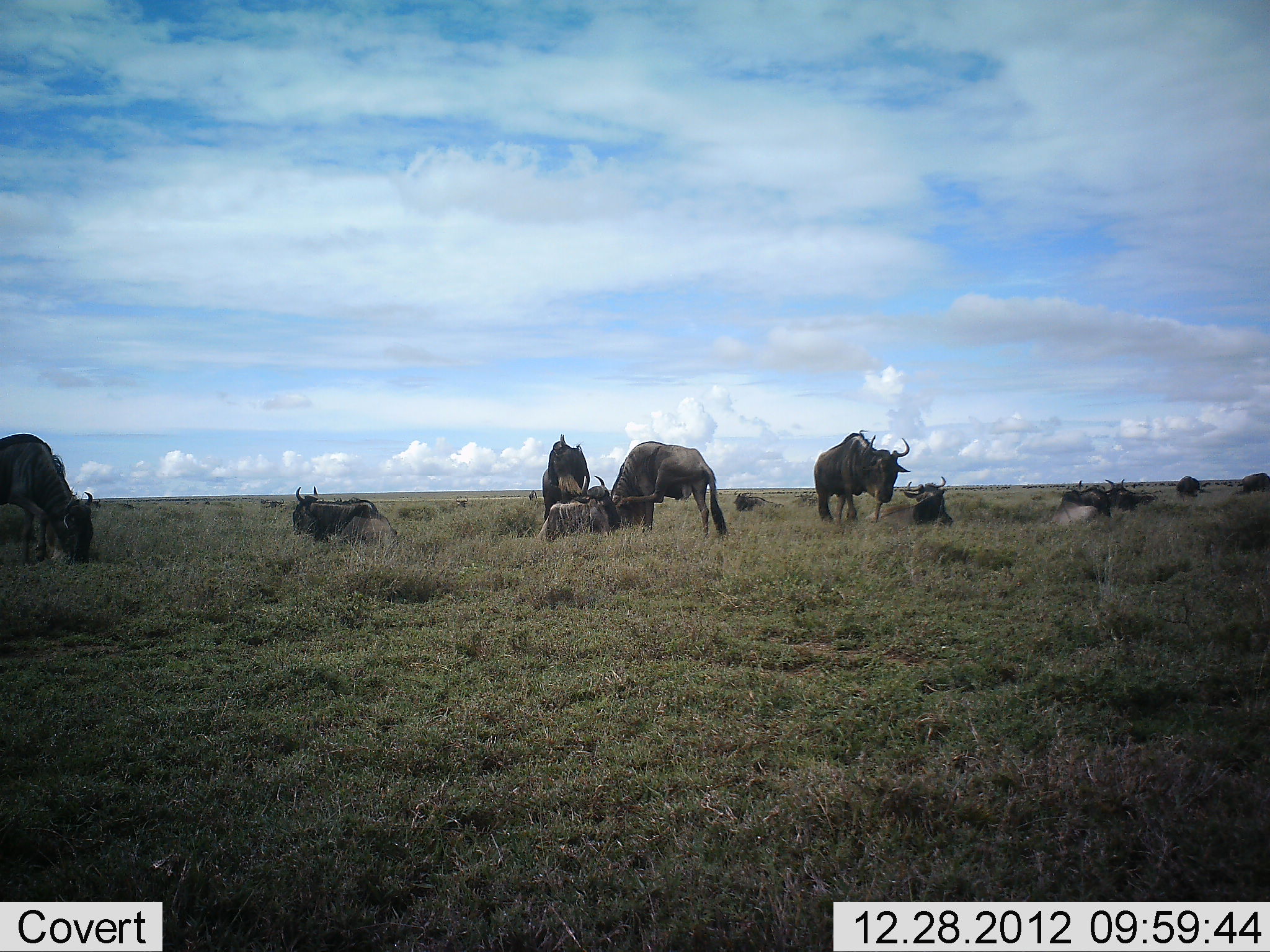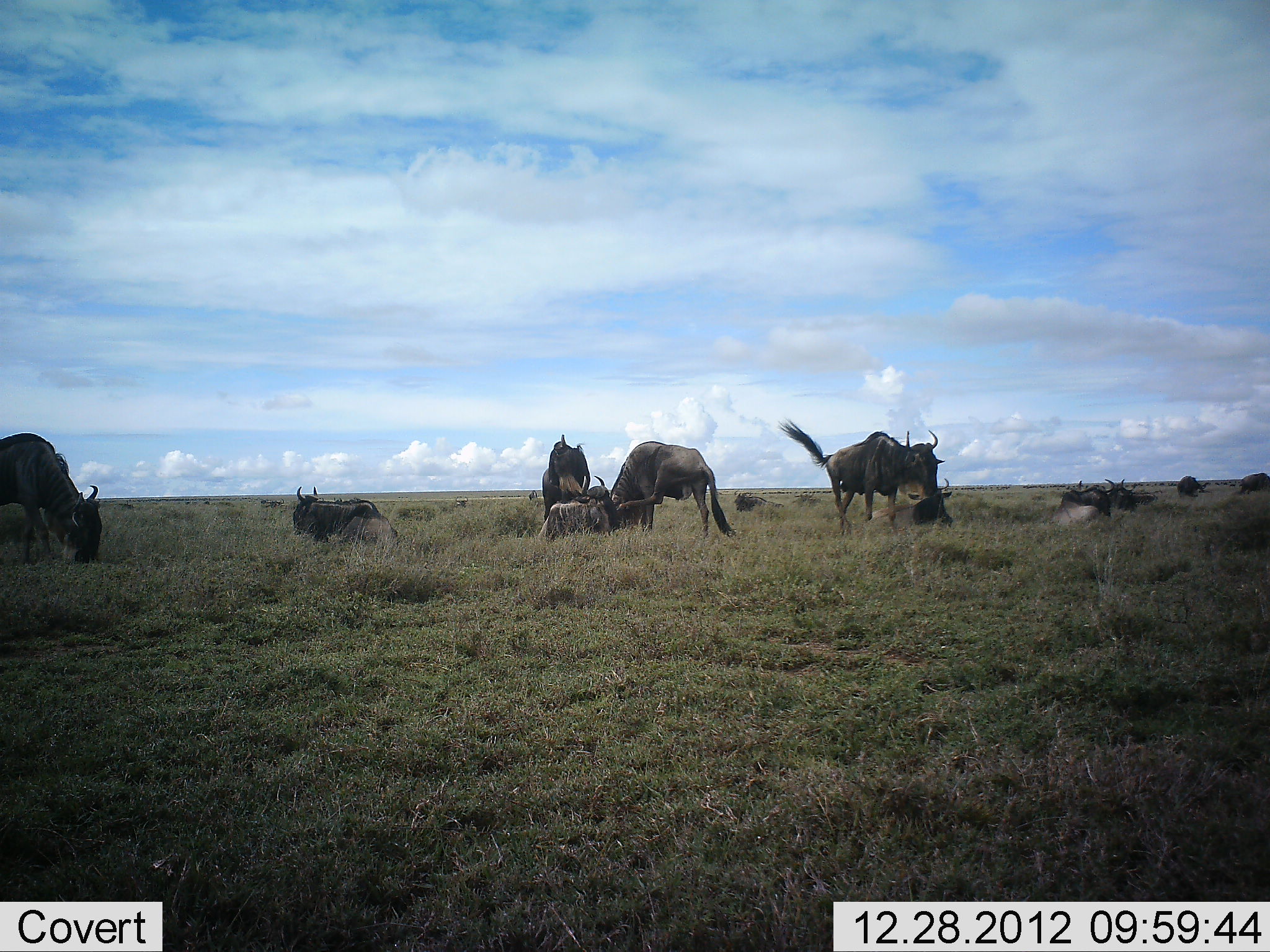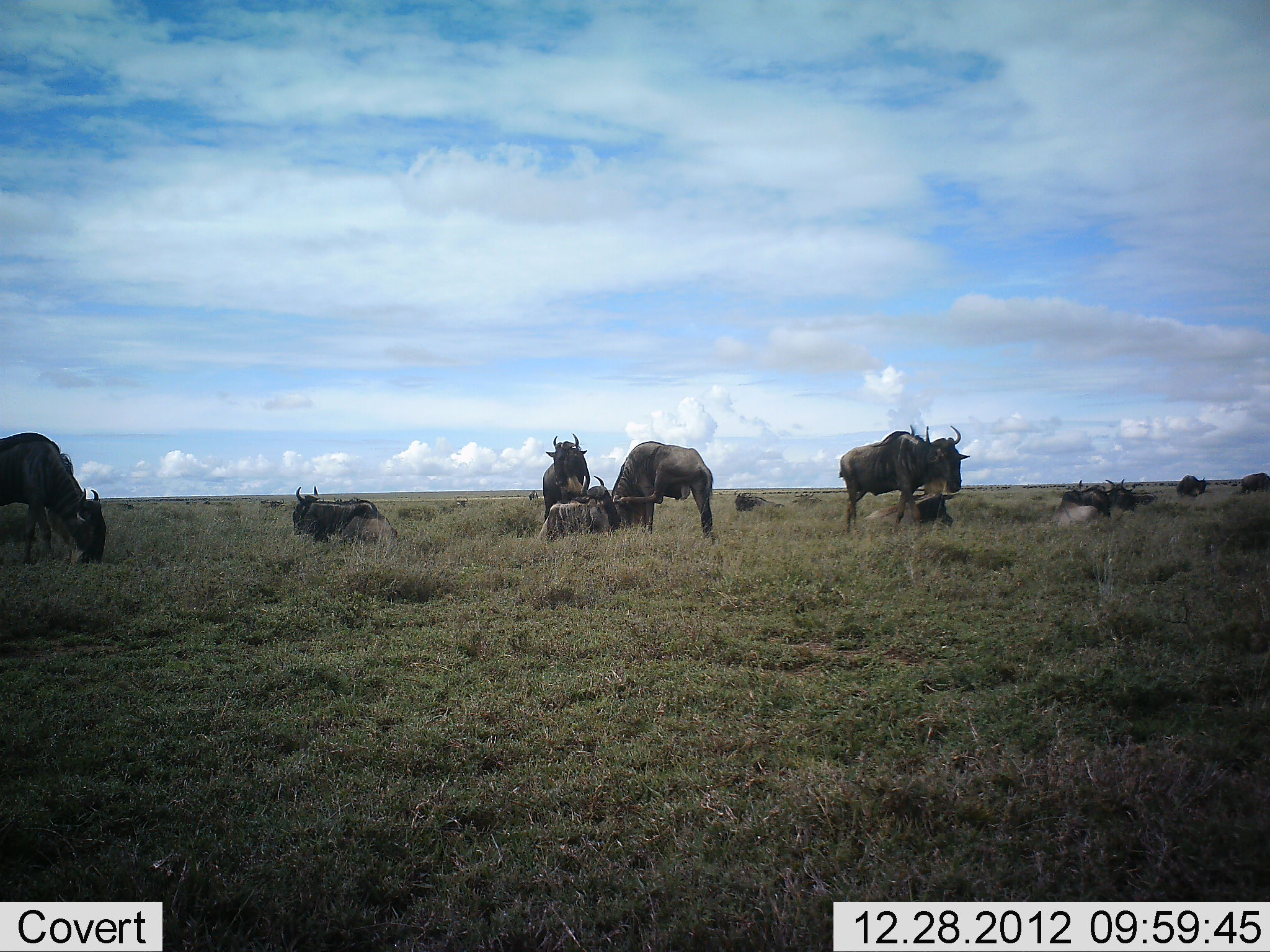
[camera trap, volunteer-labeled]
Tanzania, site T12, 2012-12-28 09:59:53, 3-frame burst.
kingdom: Animalia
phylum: Chordata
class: Mammalia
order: Artiodactyla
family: Bovidae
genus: Connochaetes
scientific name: Connochaetes taurinus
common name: blue wildebeest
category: wildebeest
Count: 11-50.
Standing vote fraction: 60%.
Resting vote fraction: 90%.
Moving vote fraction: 40%.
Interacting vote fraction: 20%.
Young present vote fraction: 0%.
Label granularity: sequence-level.